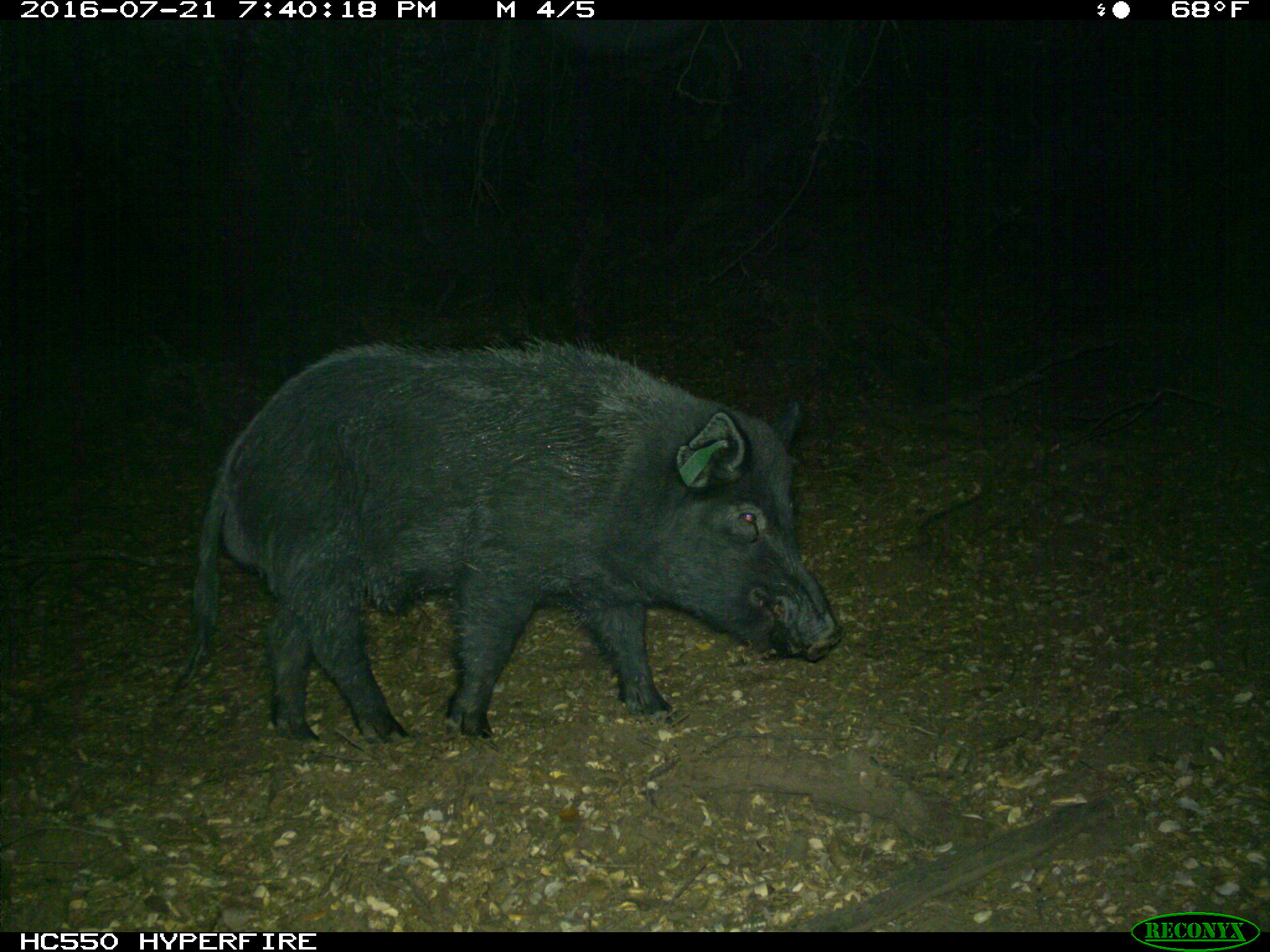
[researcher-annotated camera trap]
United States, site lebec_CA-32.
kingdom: Animalia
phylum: Chordata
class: Mammalia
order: Artiodactyla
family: Suidae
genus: Sus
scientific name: Sus scrofa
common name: wild boar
Sus scrofa (wild boar).